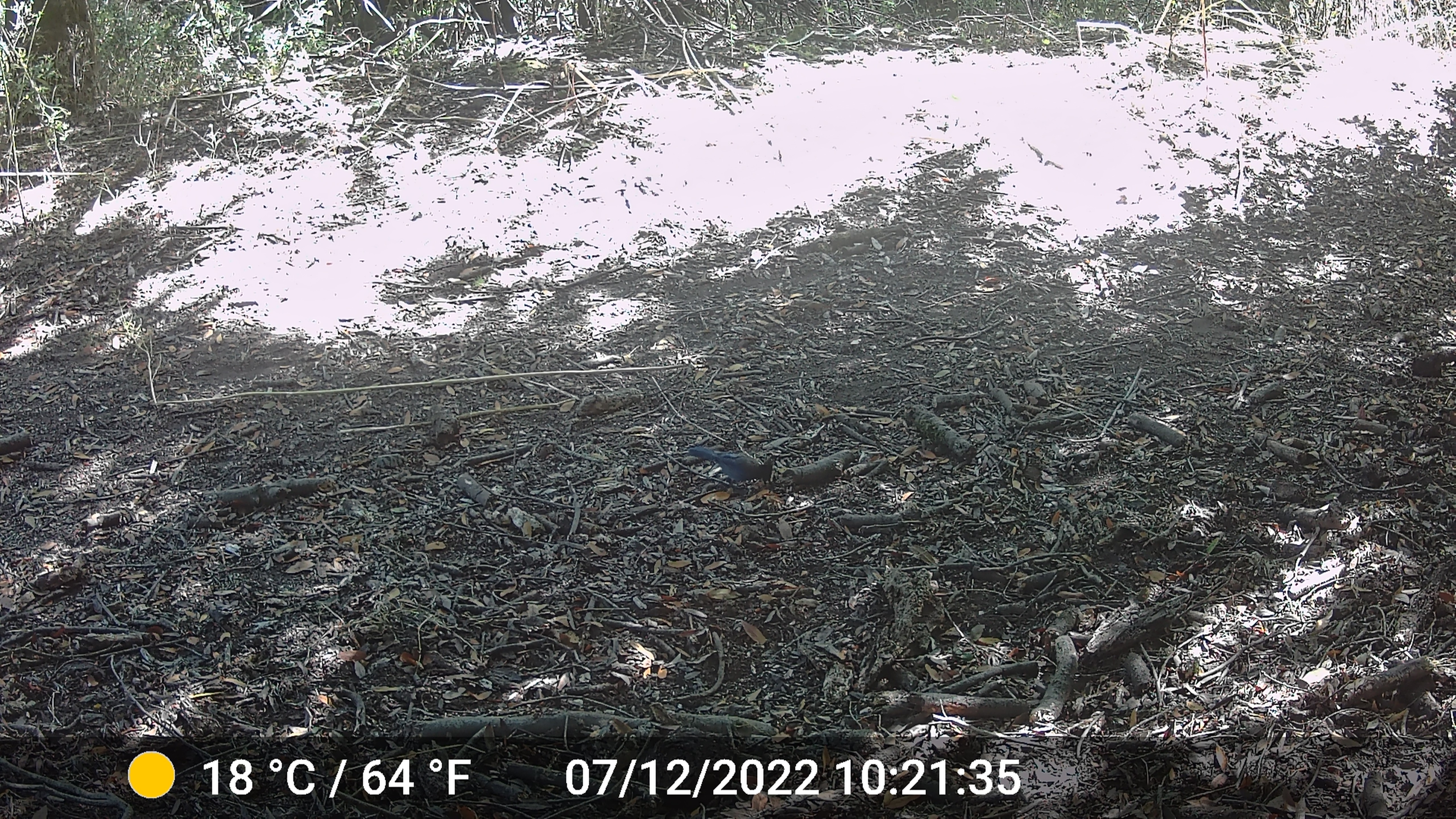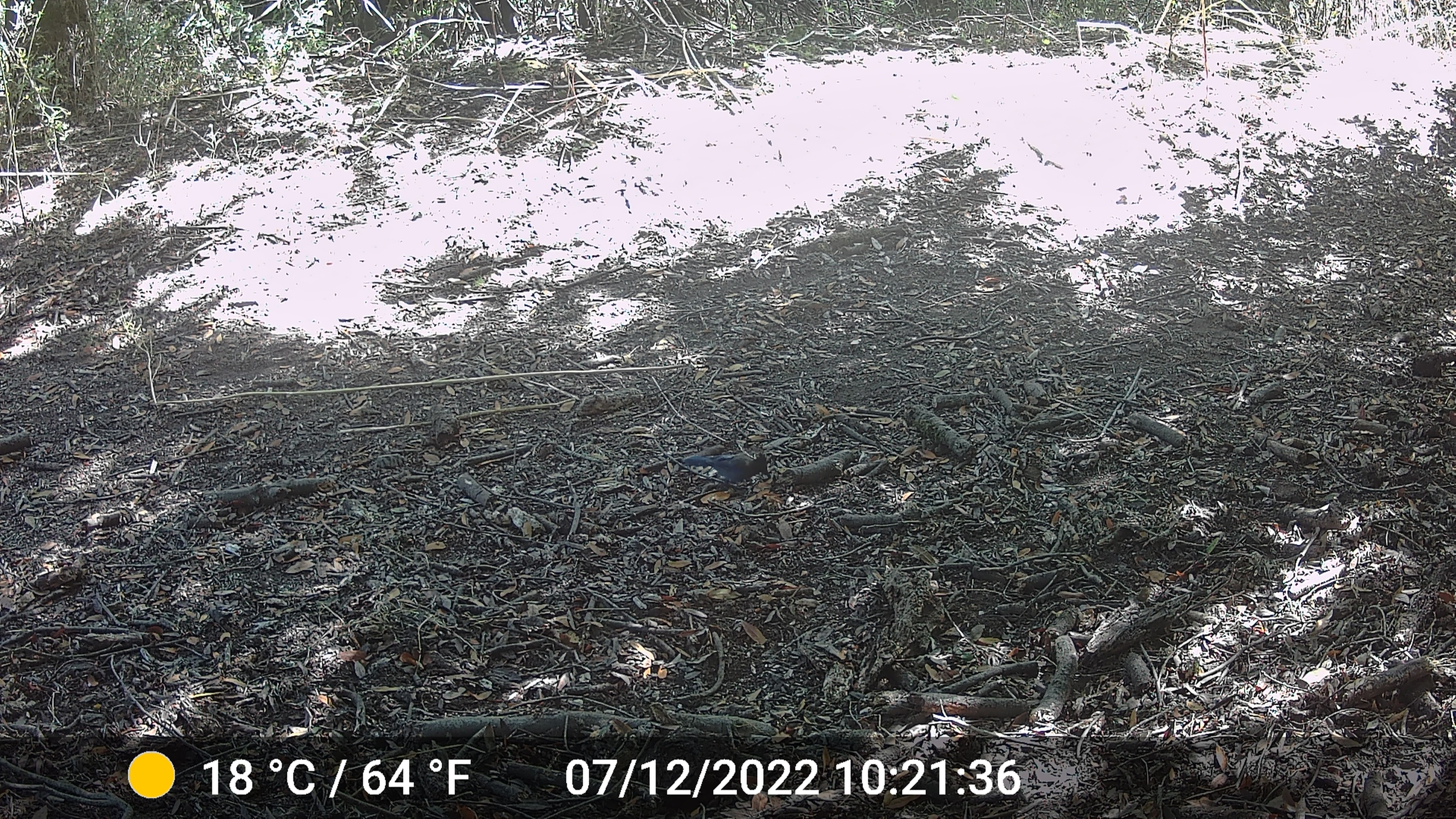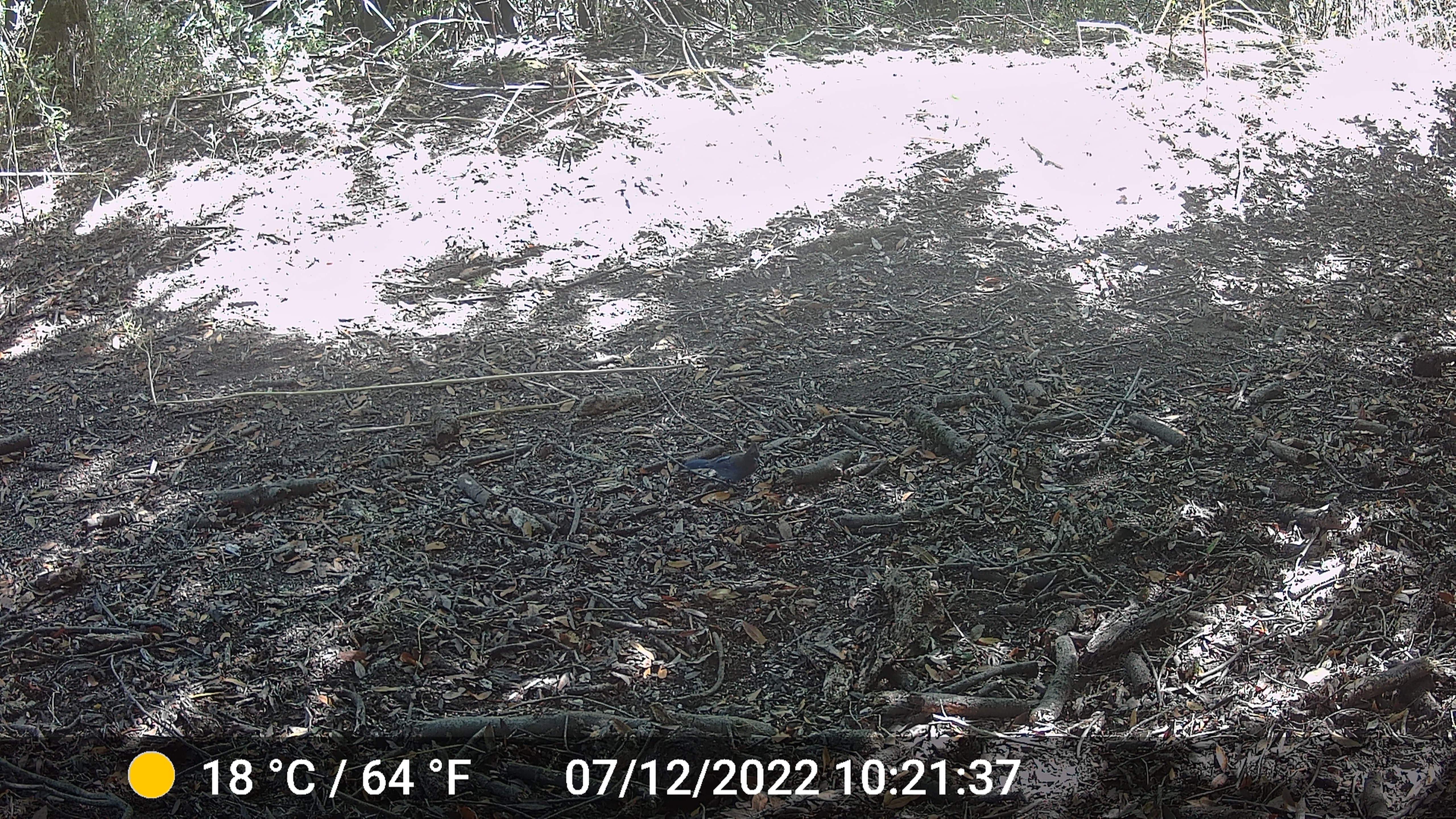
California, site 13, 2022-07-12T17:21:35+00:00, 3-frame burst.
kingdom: Animalia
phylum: Chordata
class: Aves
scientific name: Aves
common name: bird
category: unknown bird